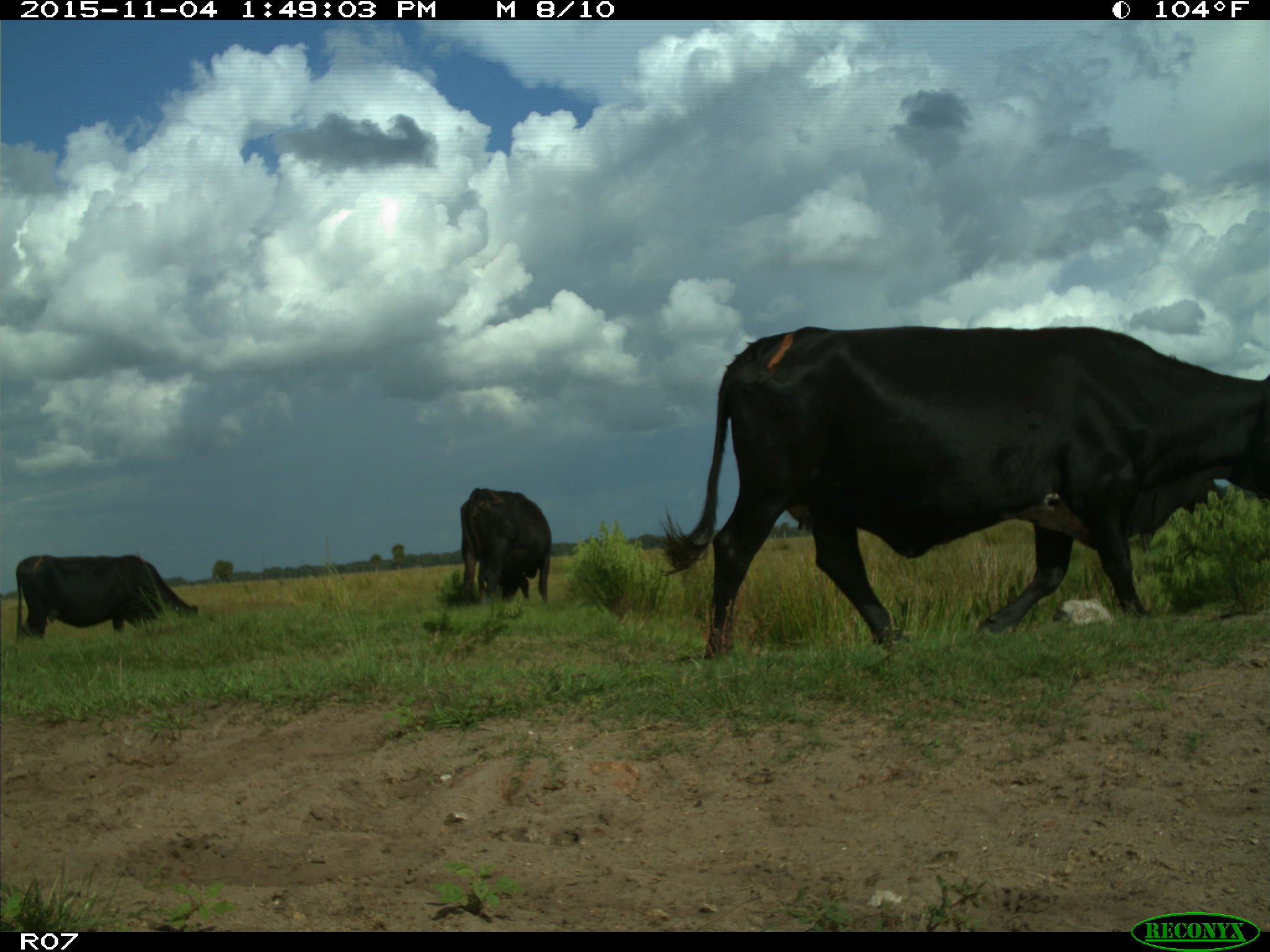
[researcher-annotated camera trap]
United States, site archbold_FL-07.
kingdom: Animalia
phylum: Chordata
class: Mammalia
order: Artiodactyla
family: Bovidae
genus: Bos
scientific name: Bos taurus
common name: domestic cow